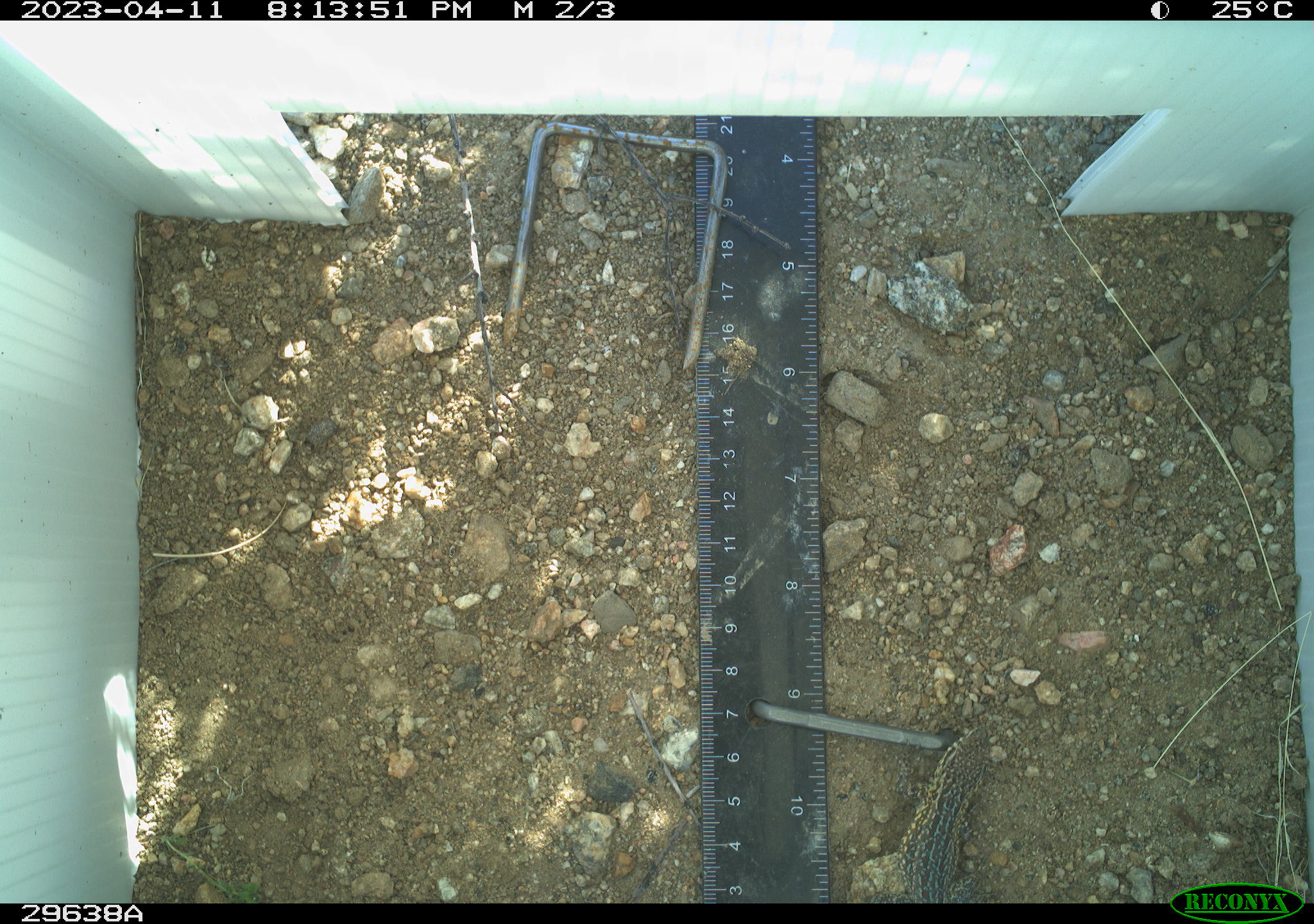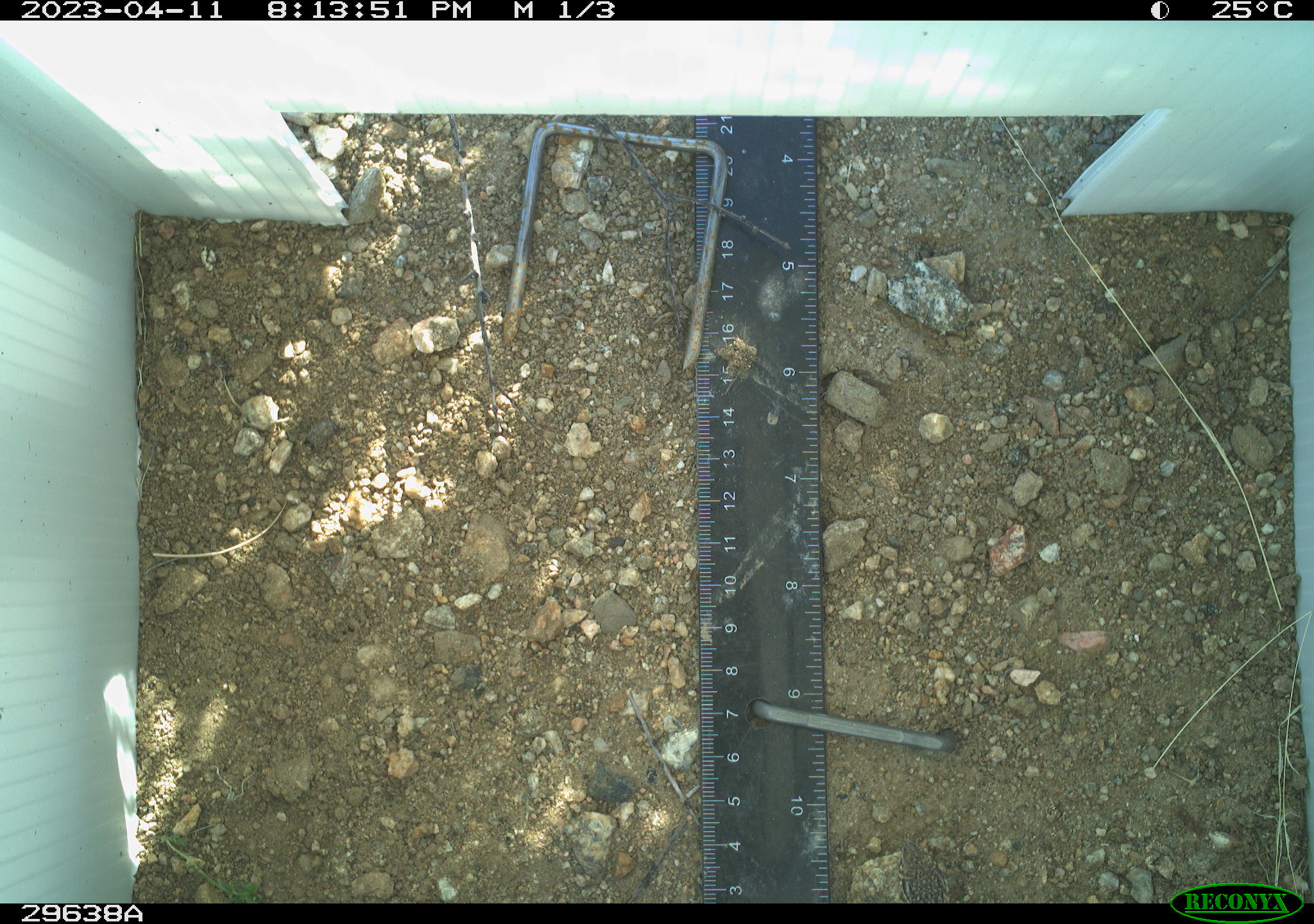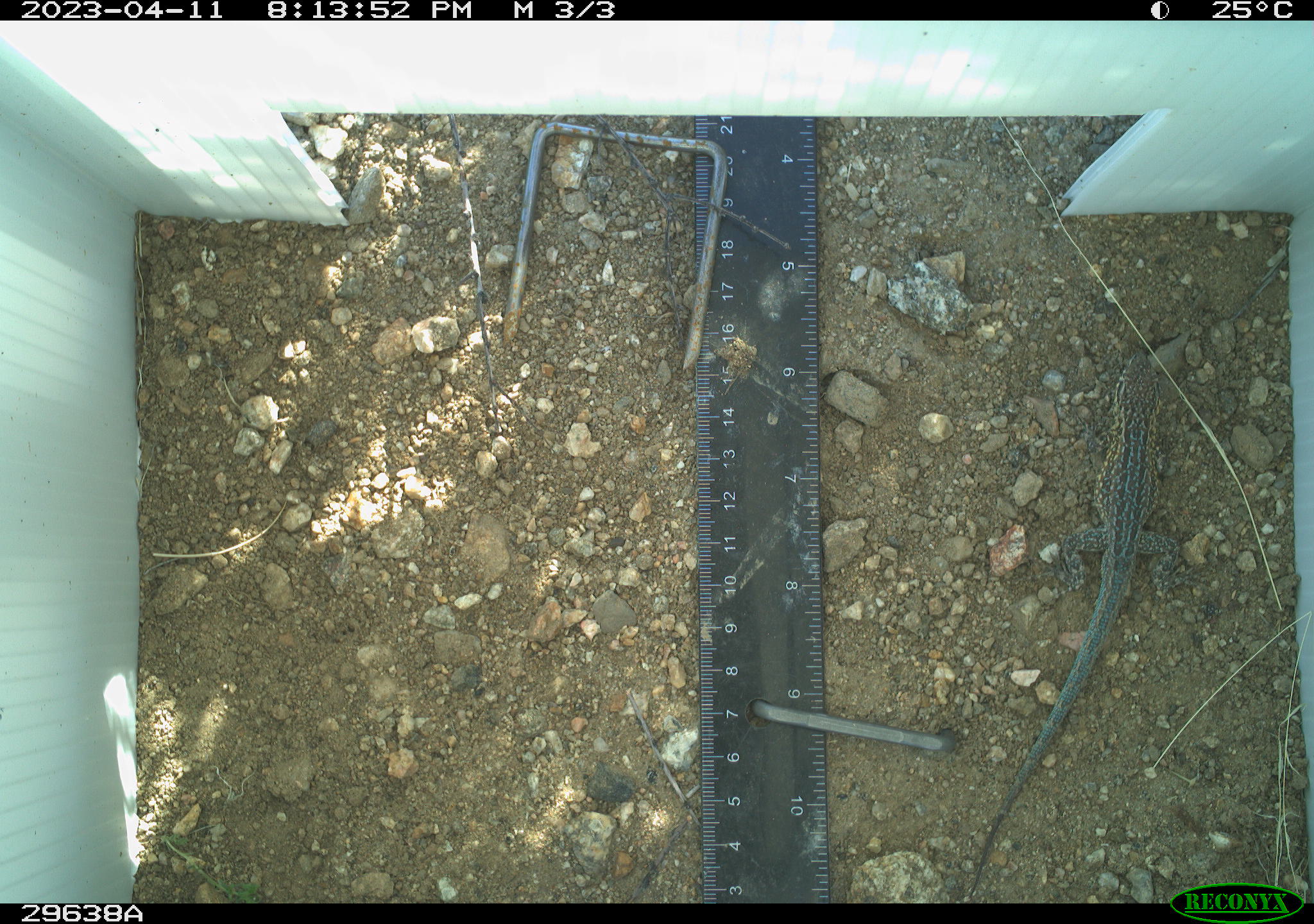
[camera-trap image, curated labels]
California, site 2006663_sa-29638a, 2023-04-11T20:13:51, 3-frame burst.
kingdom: Animalia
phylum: Chordata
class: Reptilia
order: Squamata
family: Phrynosomatidae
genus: Uta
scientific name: Uta stansburiana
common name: common side-blotched lizard